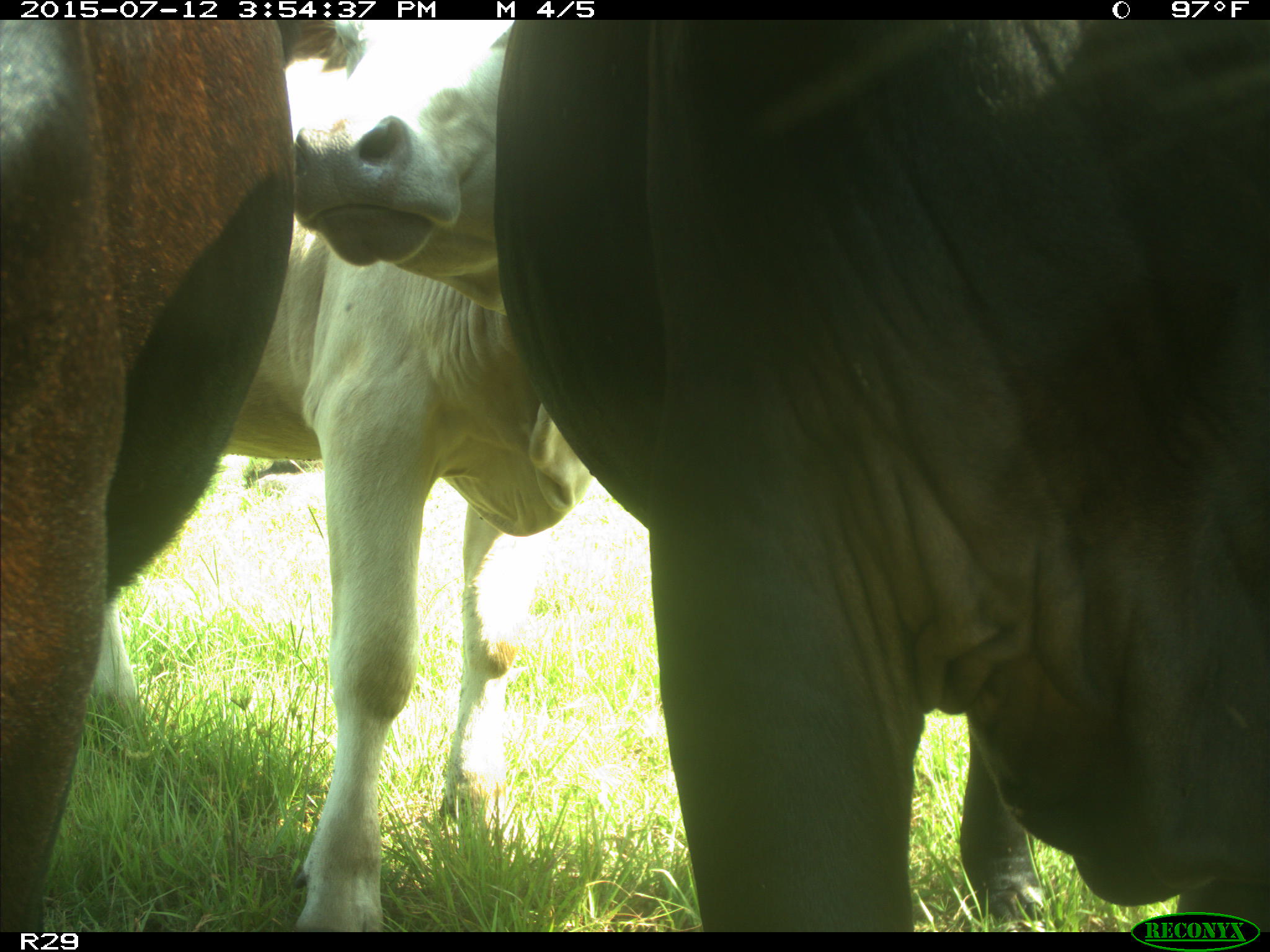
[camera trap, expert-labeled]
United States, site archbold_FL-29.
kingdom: Animalia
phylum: Chordata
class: Mammalia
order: Artiodactyla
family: Bovidae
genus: Bos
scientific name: Bos taurus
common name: domestic cow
Bos taurus (domestic cow).